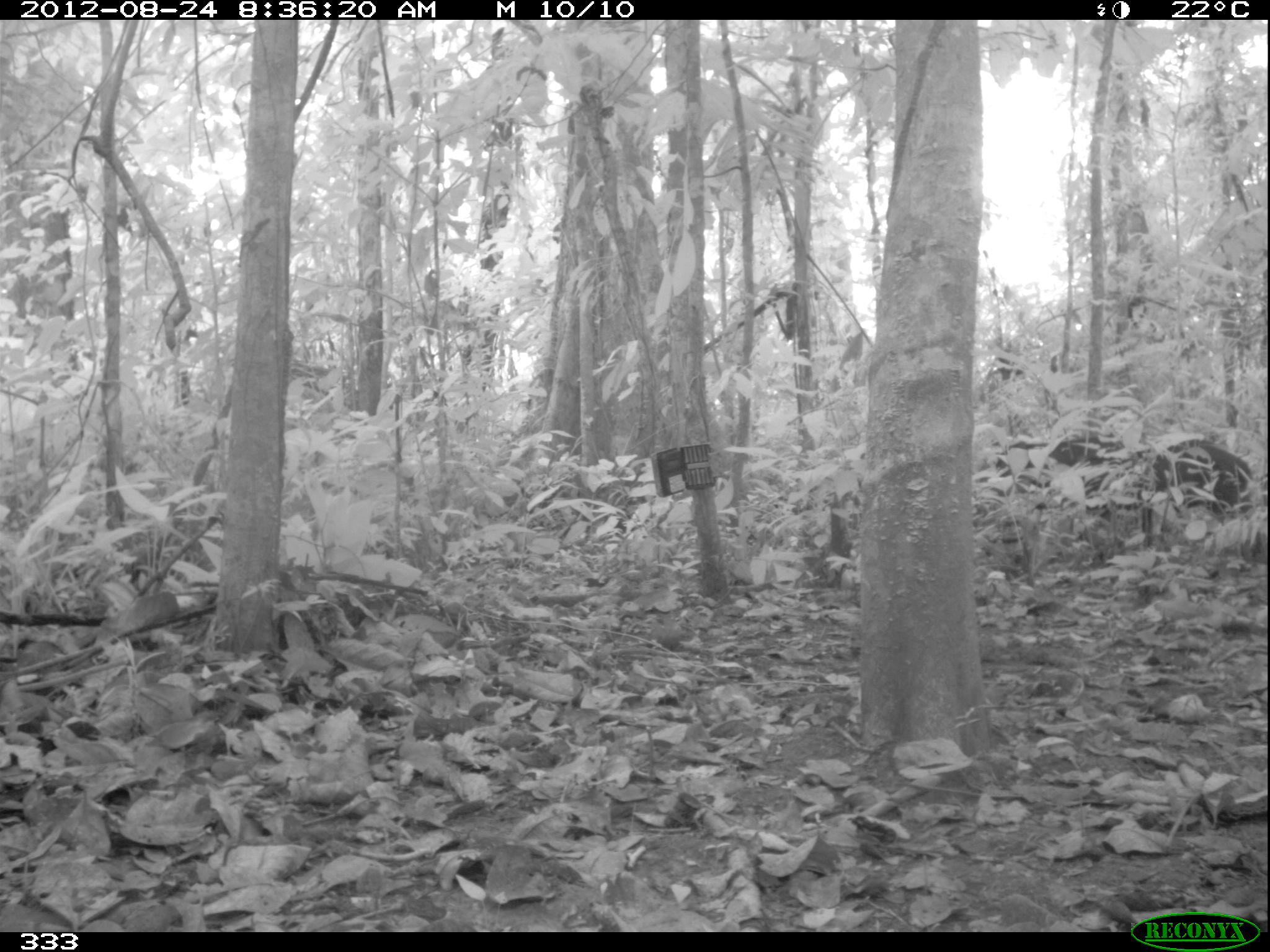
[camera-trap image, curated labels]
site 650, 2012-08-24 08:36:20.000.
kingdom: Animalia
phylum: Chordata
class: Mammalia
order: Artiodactyla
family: Tayassuidae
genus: Tayassu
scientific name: Tayassu pecari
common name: white-lipped peccary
Tayassu pecari (white-lipped peccary).